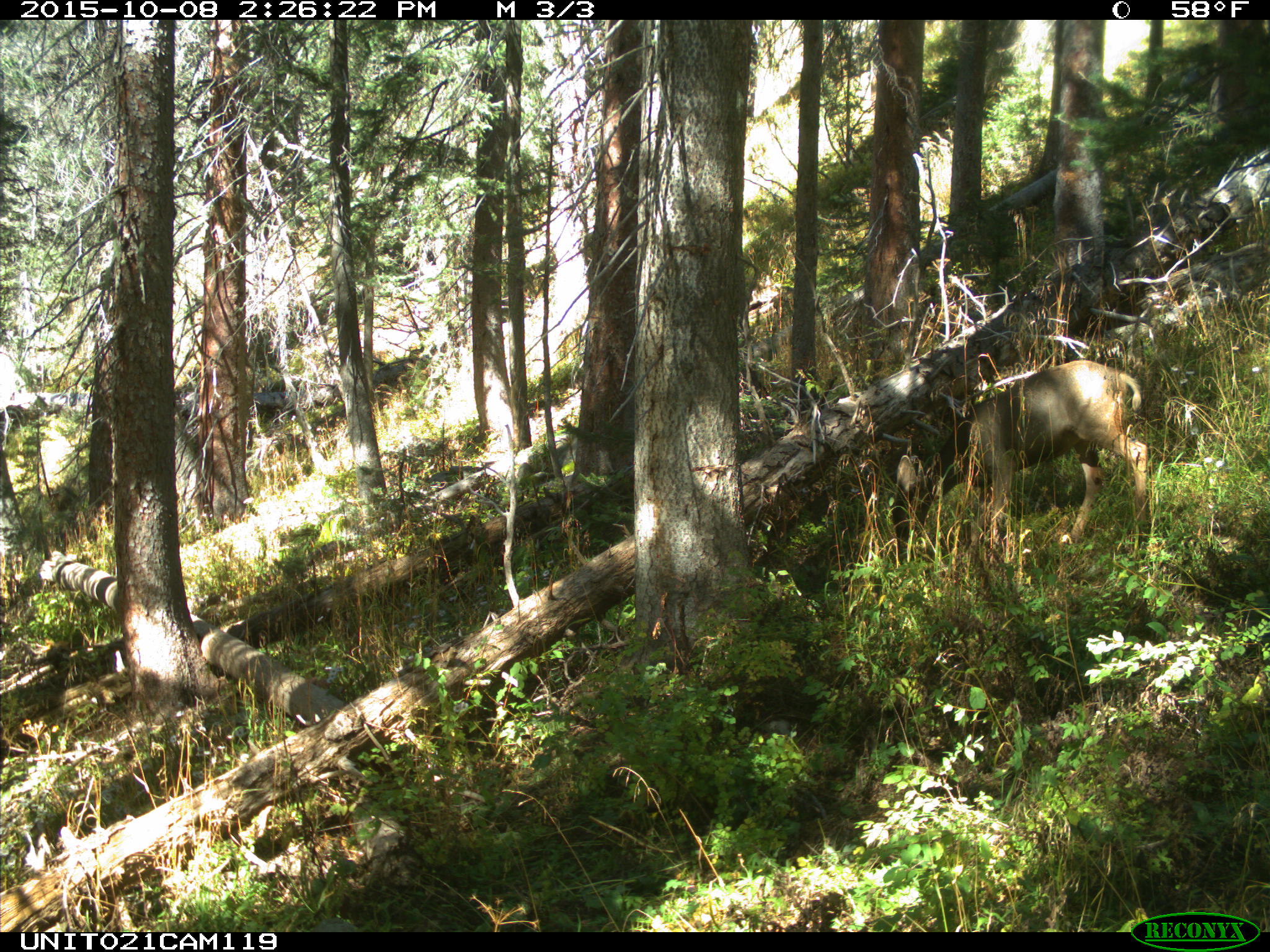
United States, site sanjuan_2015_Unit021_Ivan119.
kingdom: Animalia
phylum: Chordata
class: Mammalia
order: Artiodactyla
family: Cervidae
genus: Odocoileus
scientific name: Odocoileus hemionus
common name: mule deer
Odocoileus hemionus (mule deer).